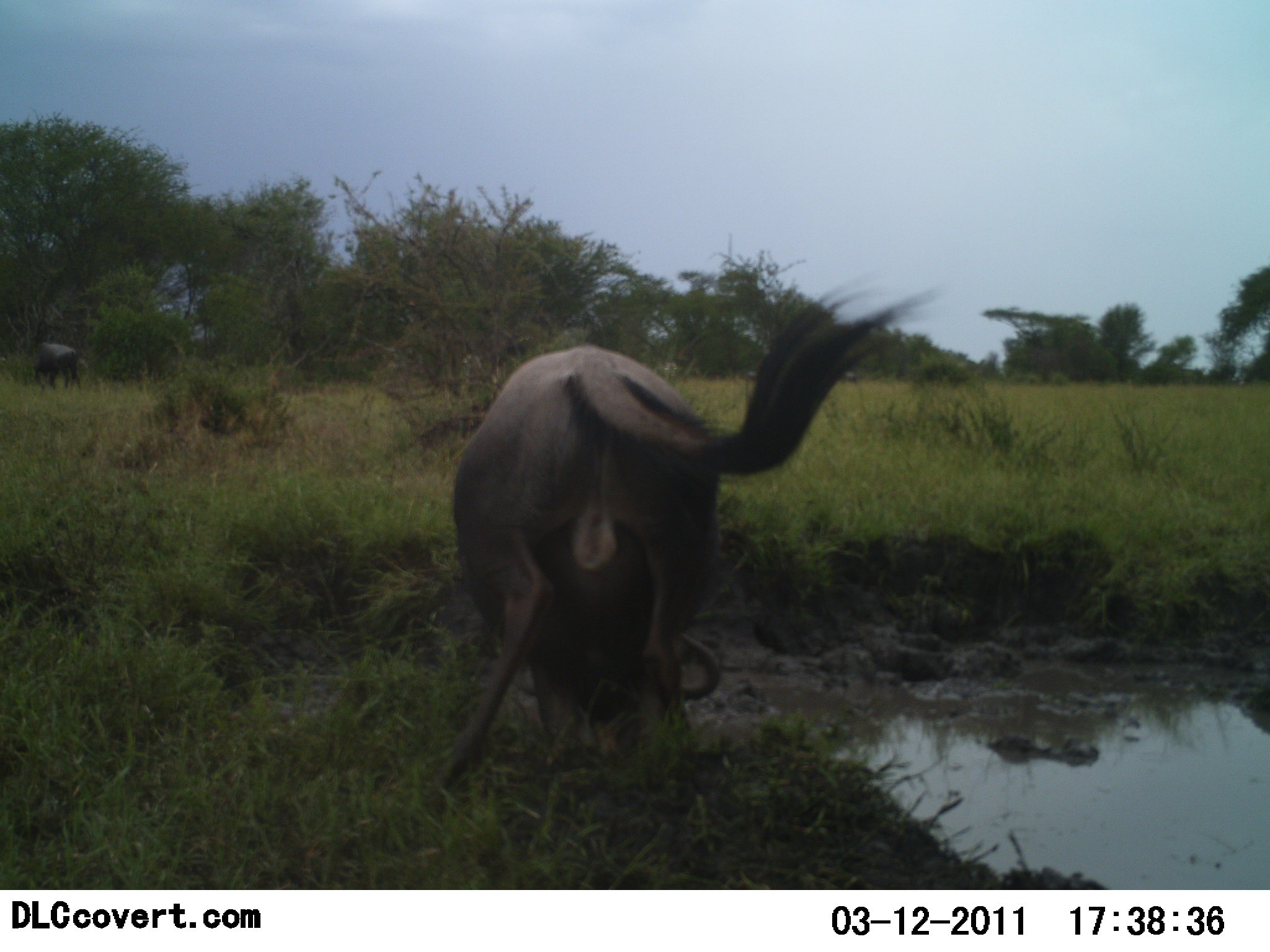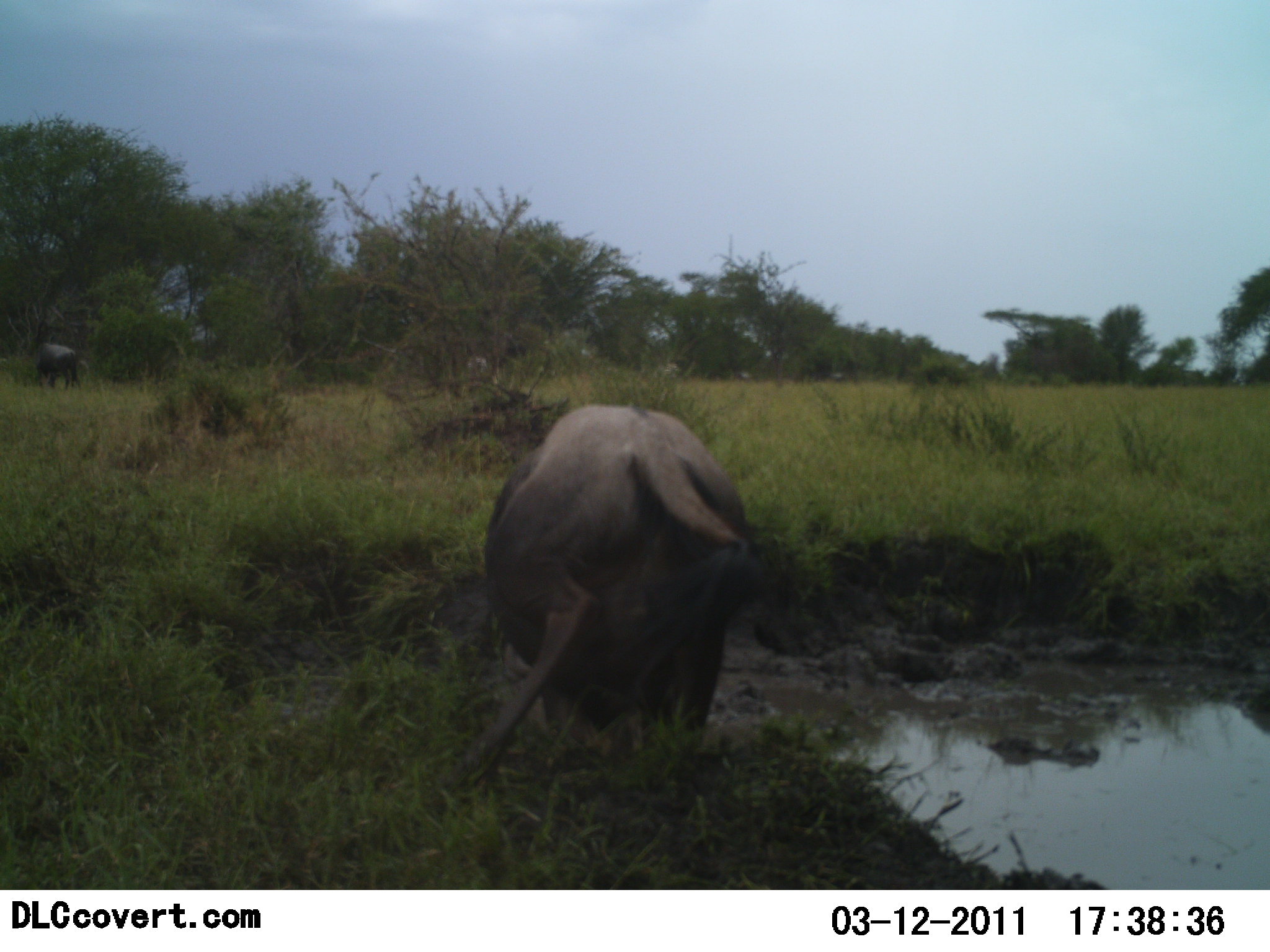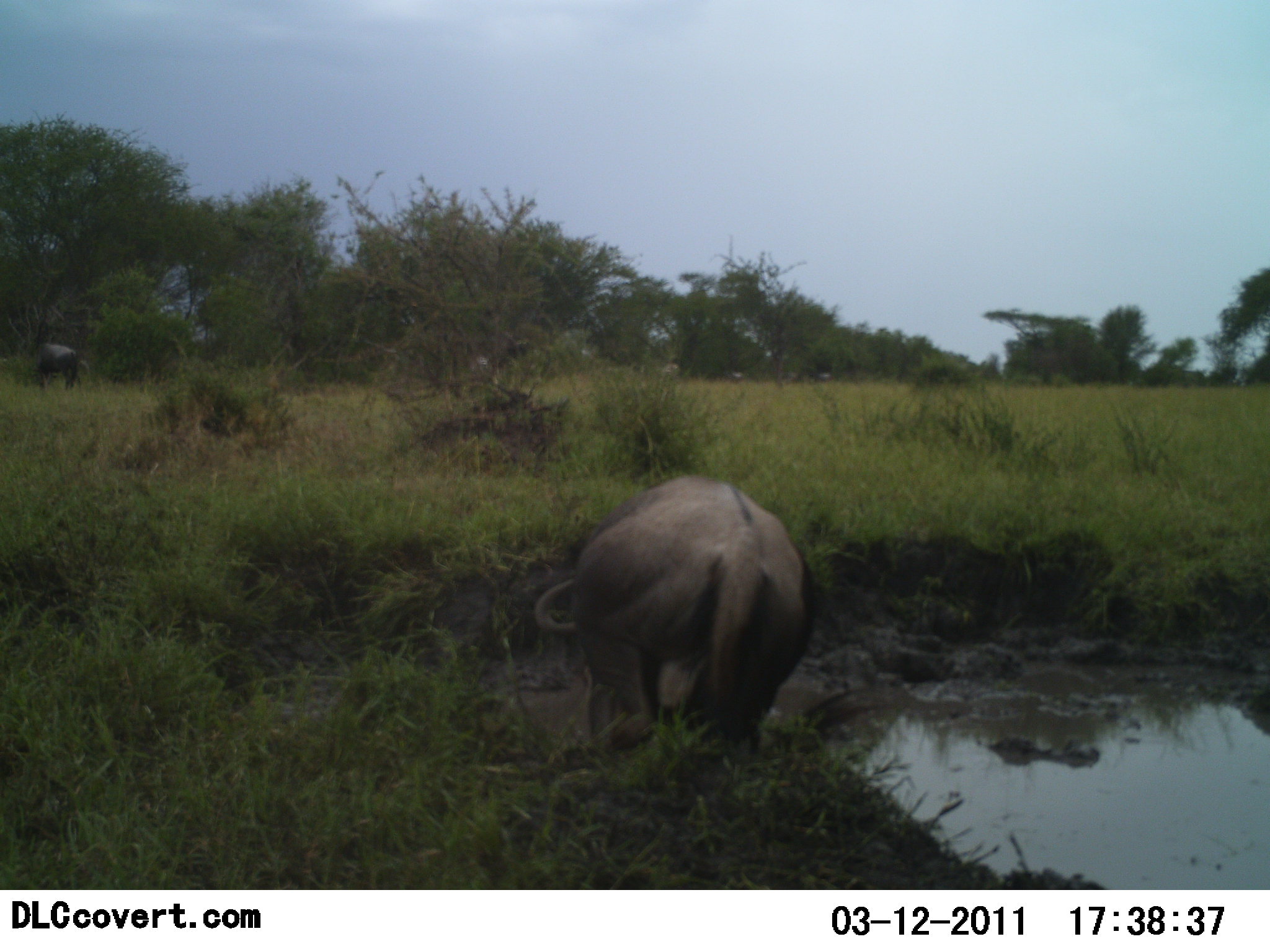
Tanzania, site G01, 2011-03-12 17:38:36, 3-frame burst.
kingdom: Animalia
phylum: Chordata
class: Mammalia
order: Artiodactyla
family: Bovidae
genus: Connochaetes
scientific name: Connochaetes taurinus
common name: blue wildebeest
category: wildebeest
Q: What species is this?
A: Wildebeest (blue wildebeest) (Connochaetes taurinus).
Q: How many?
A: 2.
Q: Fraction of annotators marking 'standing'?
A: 50%.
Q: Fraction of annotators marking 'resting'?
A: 0%.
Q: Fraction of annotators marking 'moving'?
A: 58%.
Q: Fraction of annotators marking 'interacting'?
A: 0%.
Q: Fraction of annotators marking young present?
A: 0%.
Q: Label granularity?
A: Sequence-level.